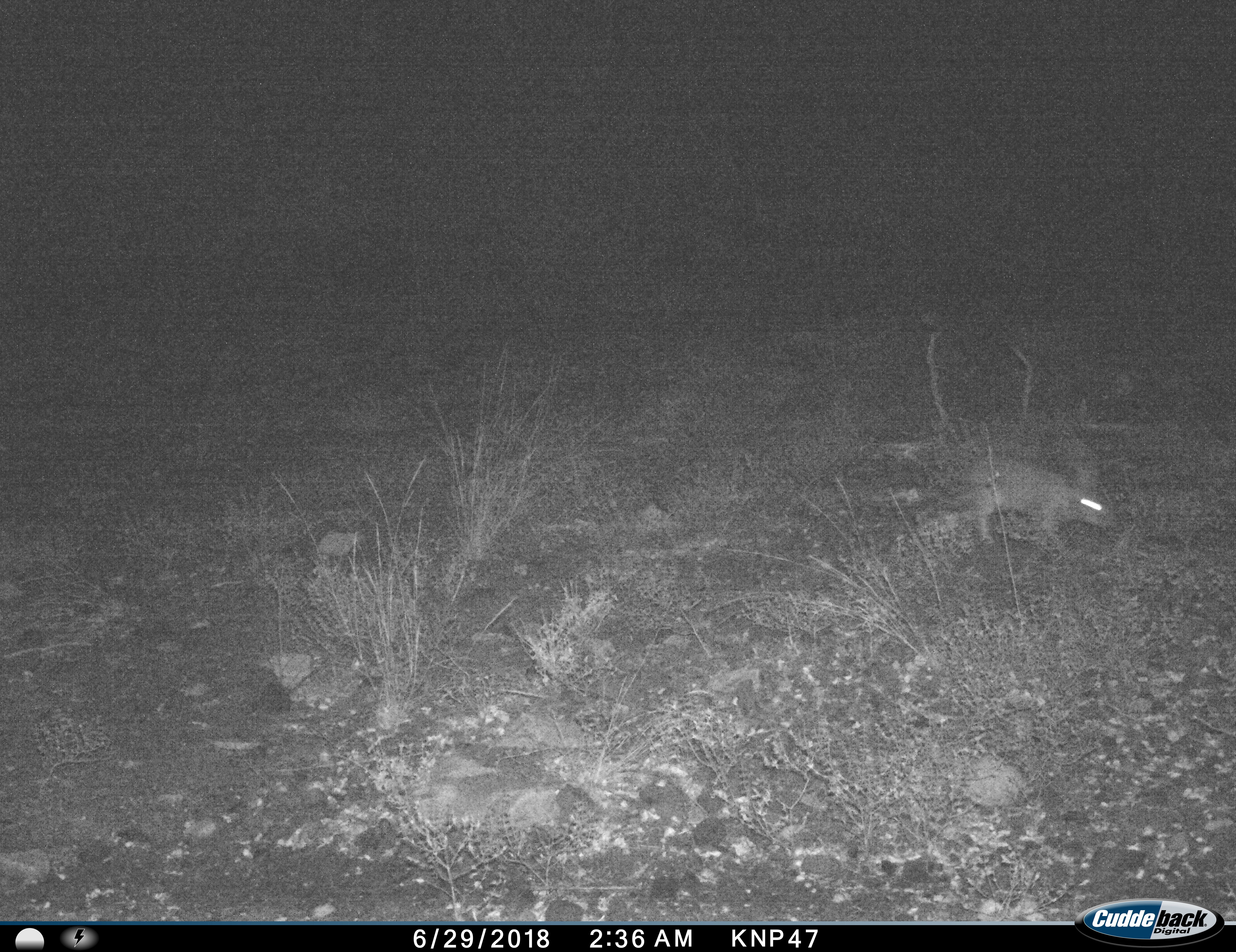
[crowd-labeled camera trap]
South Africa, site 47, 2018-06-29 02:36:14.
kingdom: Animalia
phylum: Chordata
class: Mammalia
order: Lagomorpha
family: Leporidae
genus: Lepus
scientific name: Lepus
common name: hare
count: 1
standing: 0%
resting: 0%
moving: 100%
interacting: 0%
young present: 0%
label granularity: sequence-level